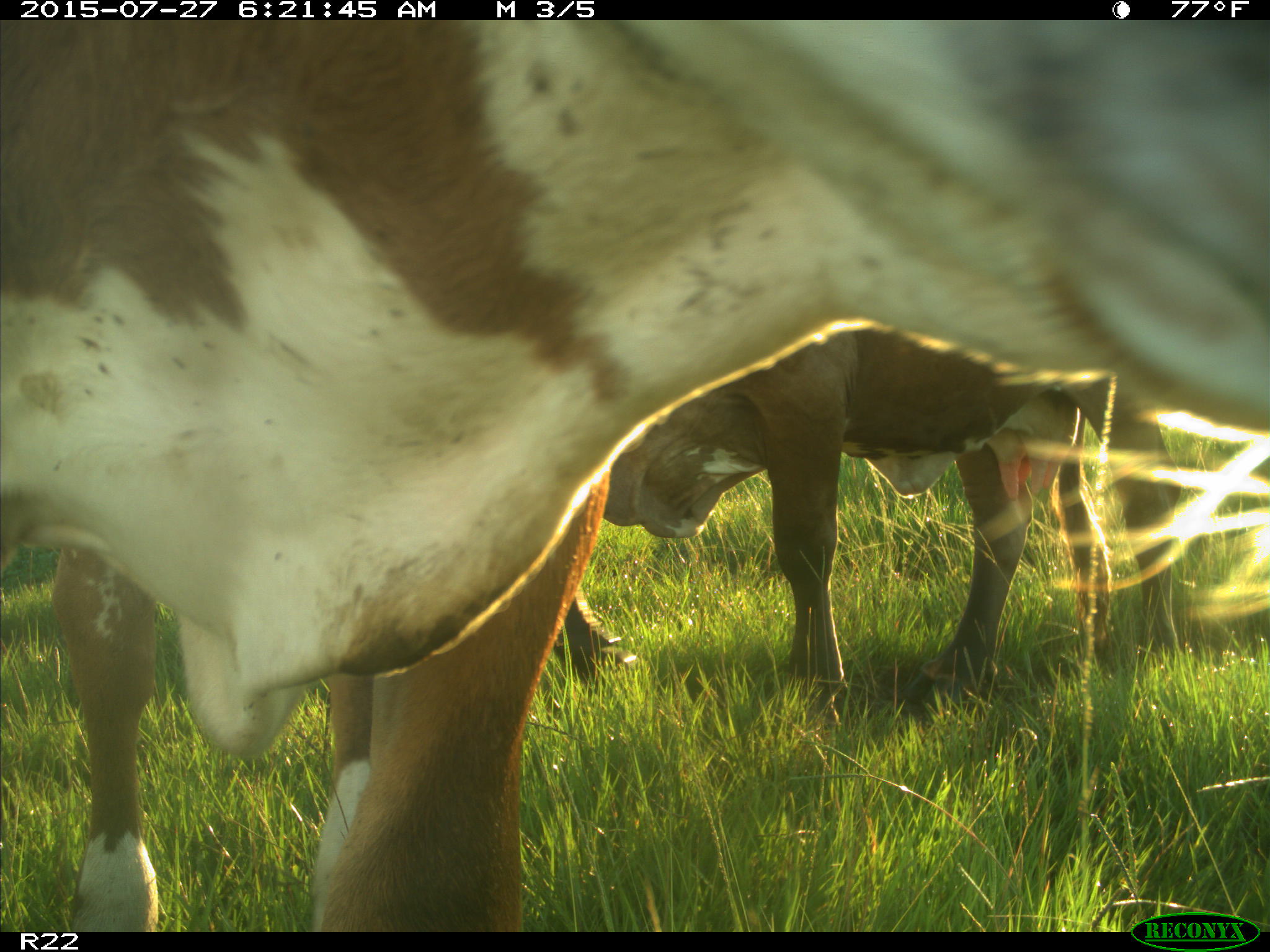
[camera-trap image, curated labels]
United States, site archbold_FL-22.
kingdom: Animalia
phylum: Chordata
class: Mammalia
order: Artiodactyla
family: Bovidae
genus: Bos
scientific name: Bos taurus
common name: domestic cow